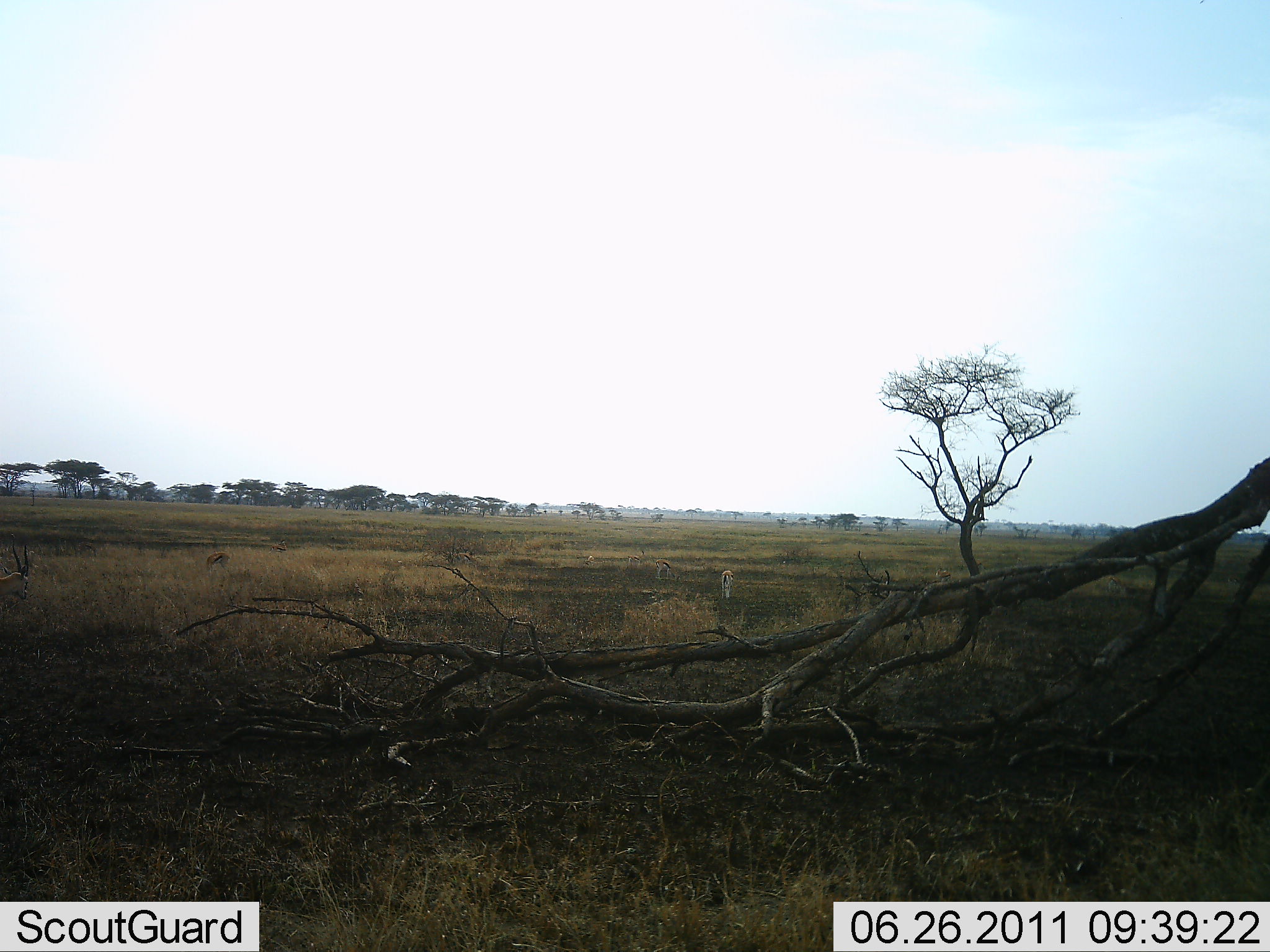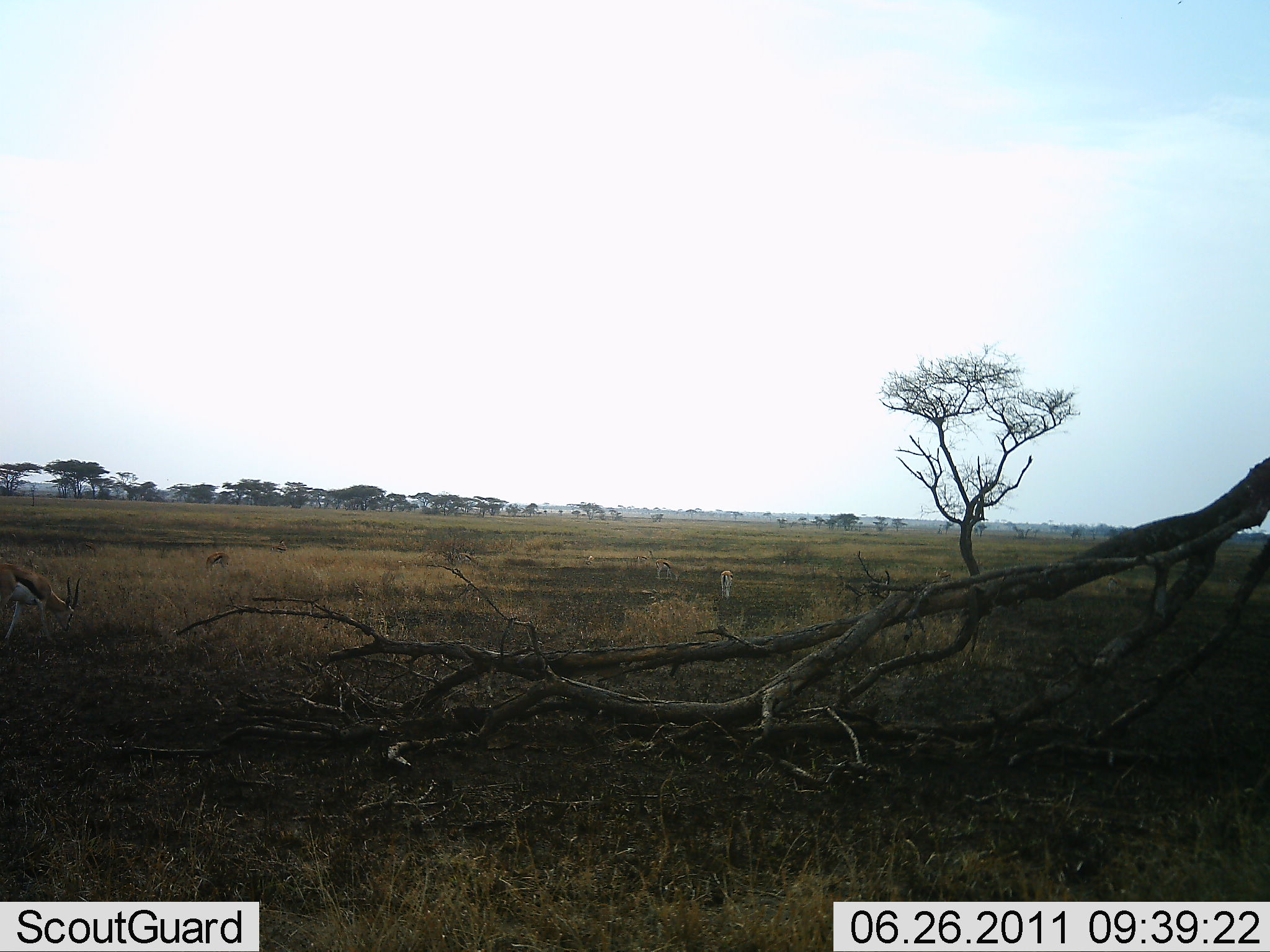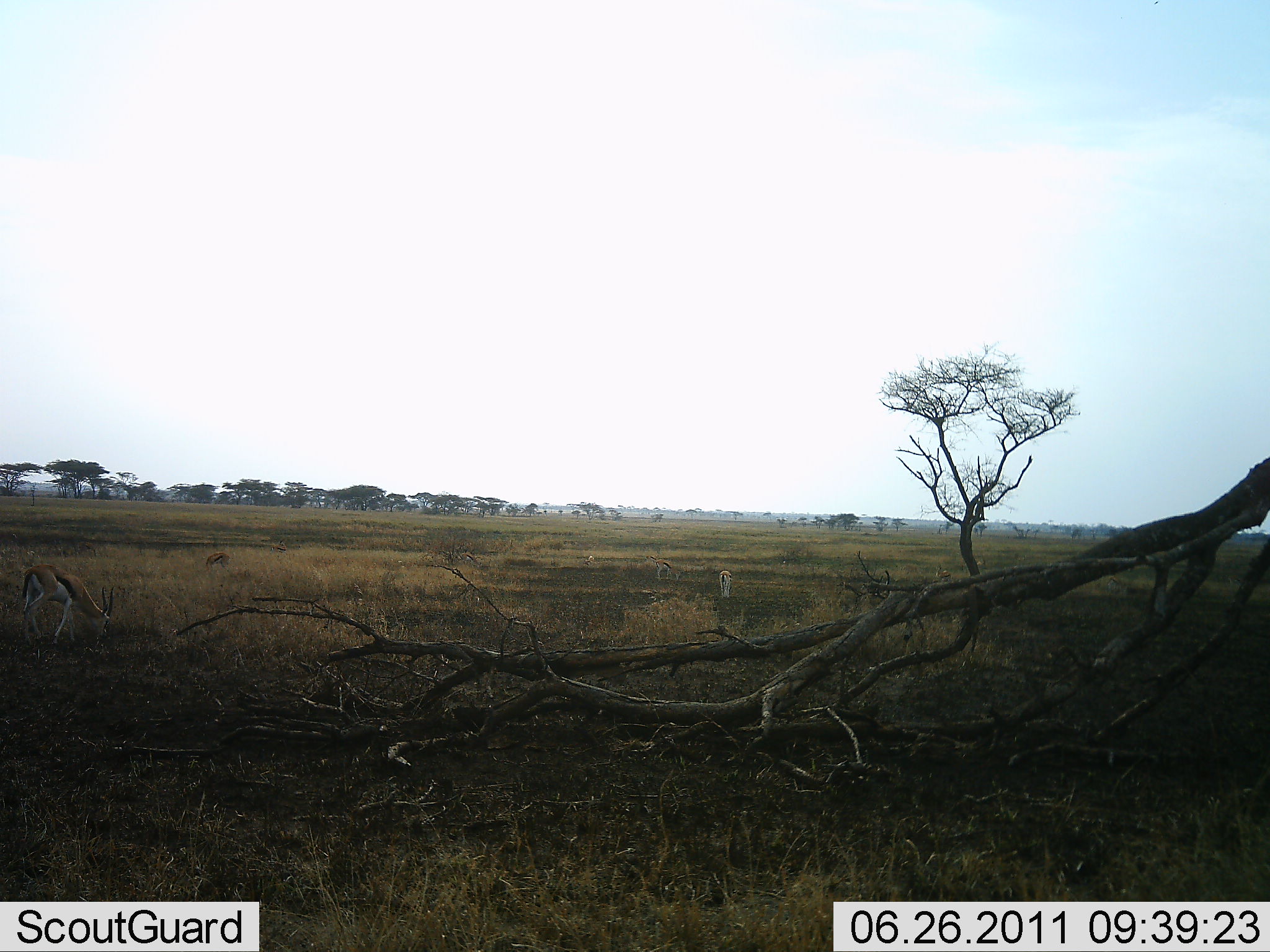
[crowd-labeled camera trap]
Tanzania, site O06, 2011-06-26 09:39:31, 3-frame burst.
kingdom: Animalia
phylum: Chordata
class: Mammalia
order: Artiodactyla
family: Bovidae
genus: Eudorcas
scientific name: Eudorcas thomsonii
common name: thomson's gazelle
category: gazellethomsons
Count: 4.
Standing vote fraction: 38%.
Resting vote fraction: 0%.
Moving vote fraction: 46%.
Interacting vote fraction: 0%.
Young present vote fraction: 0%.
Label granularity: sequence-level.